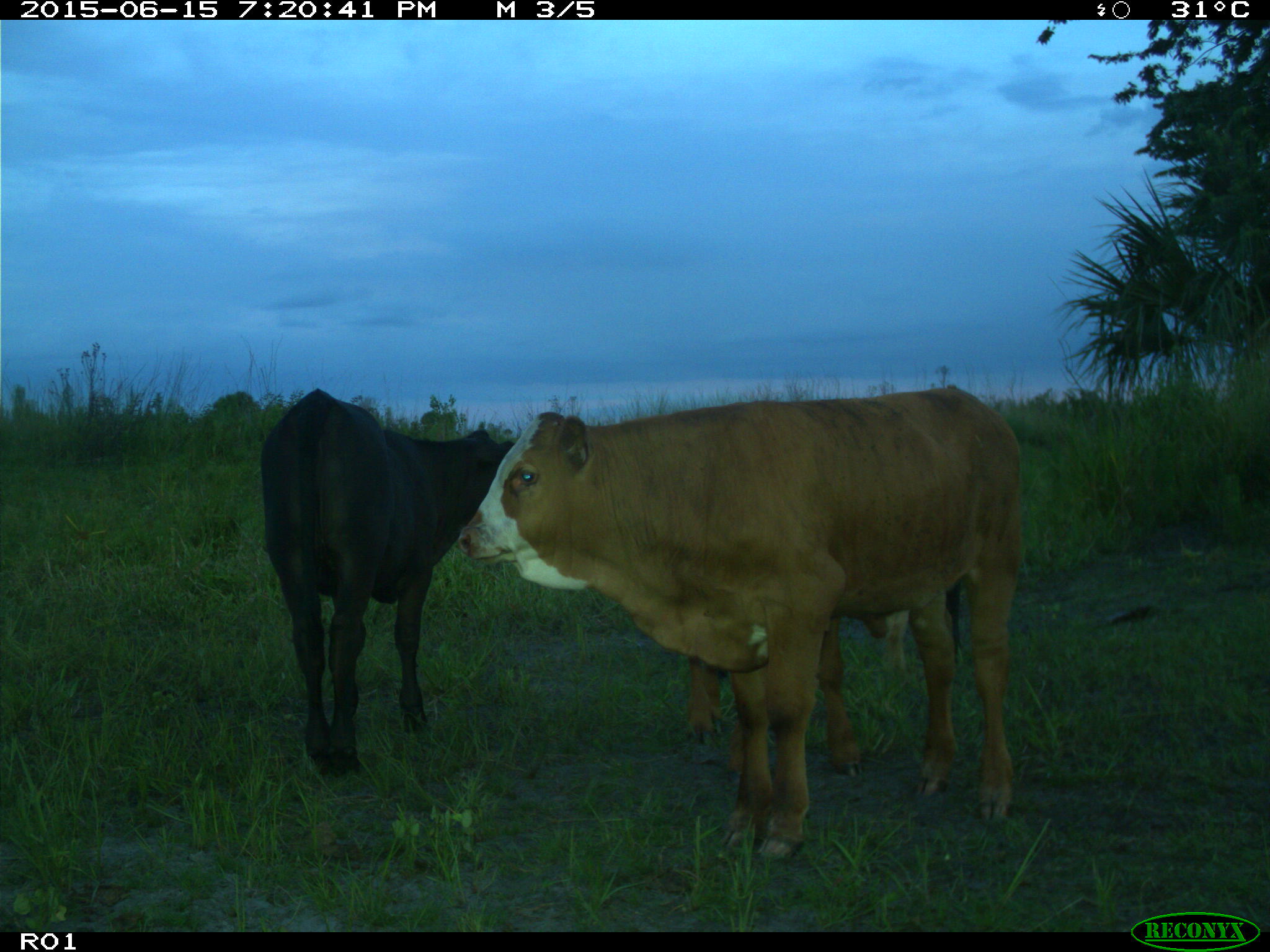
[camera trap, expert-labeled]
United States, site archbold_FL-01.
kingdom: Animalia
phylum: Chordata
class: Mammalia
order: Artiodactyla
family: Bovidae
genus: Bos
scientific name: Bos taurus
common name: domestic cow